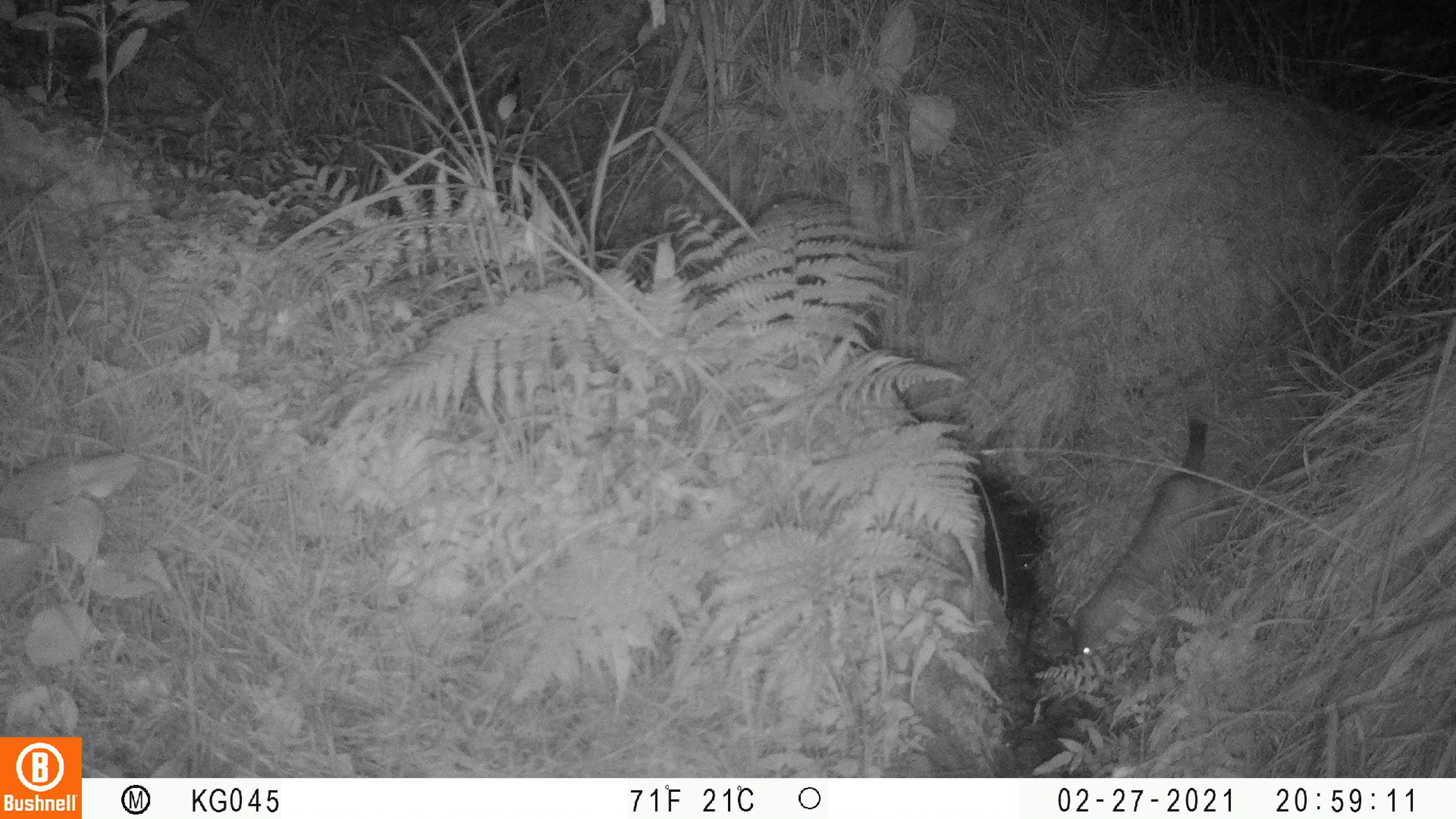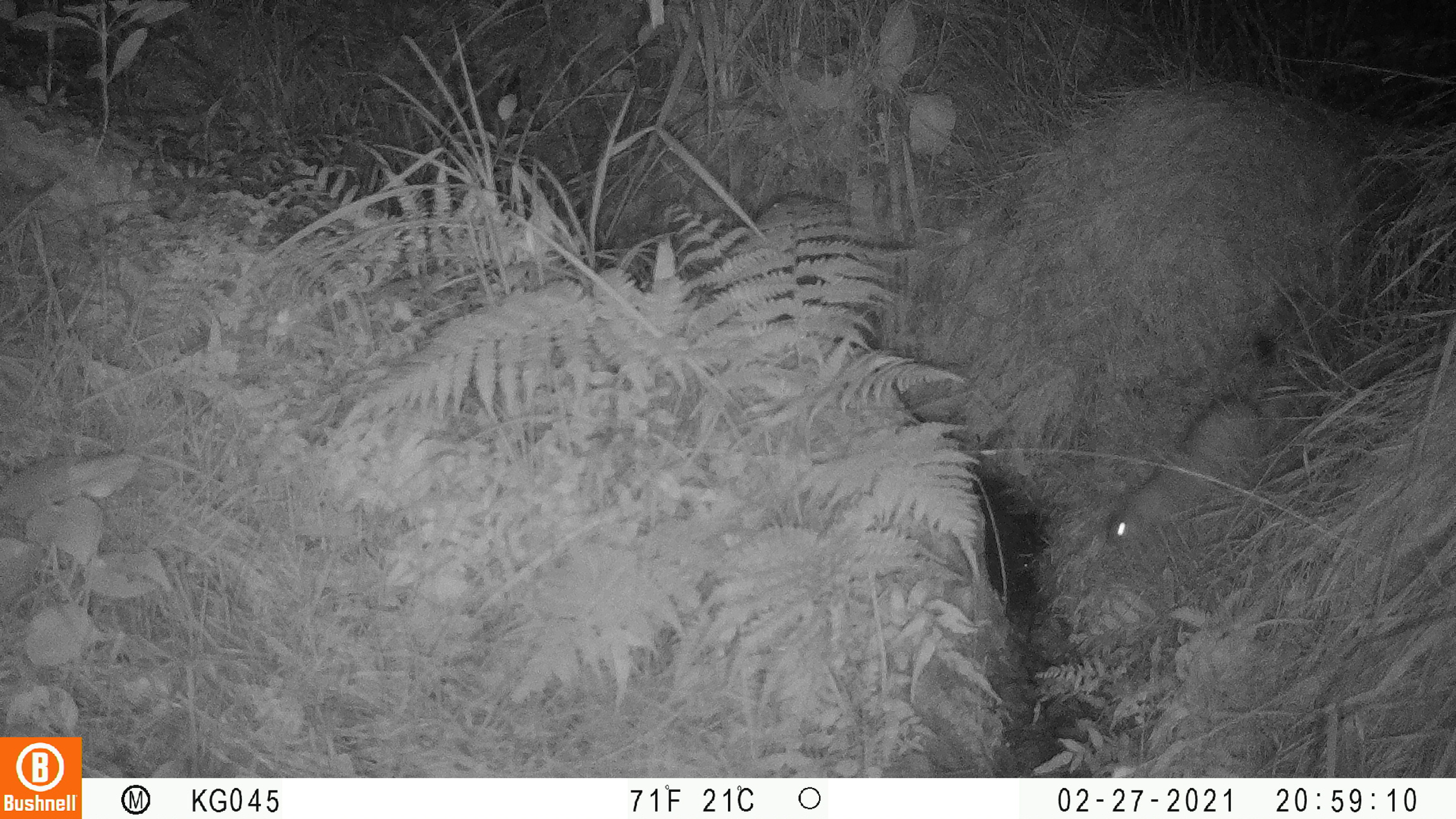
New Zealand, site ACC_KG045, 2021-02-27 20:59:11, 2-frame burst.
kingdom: Animalia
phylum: Chordata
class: Mammalia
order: Carnivora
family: Mustelidae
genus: Mustela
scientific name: Mustela erminea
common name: stoat